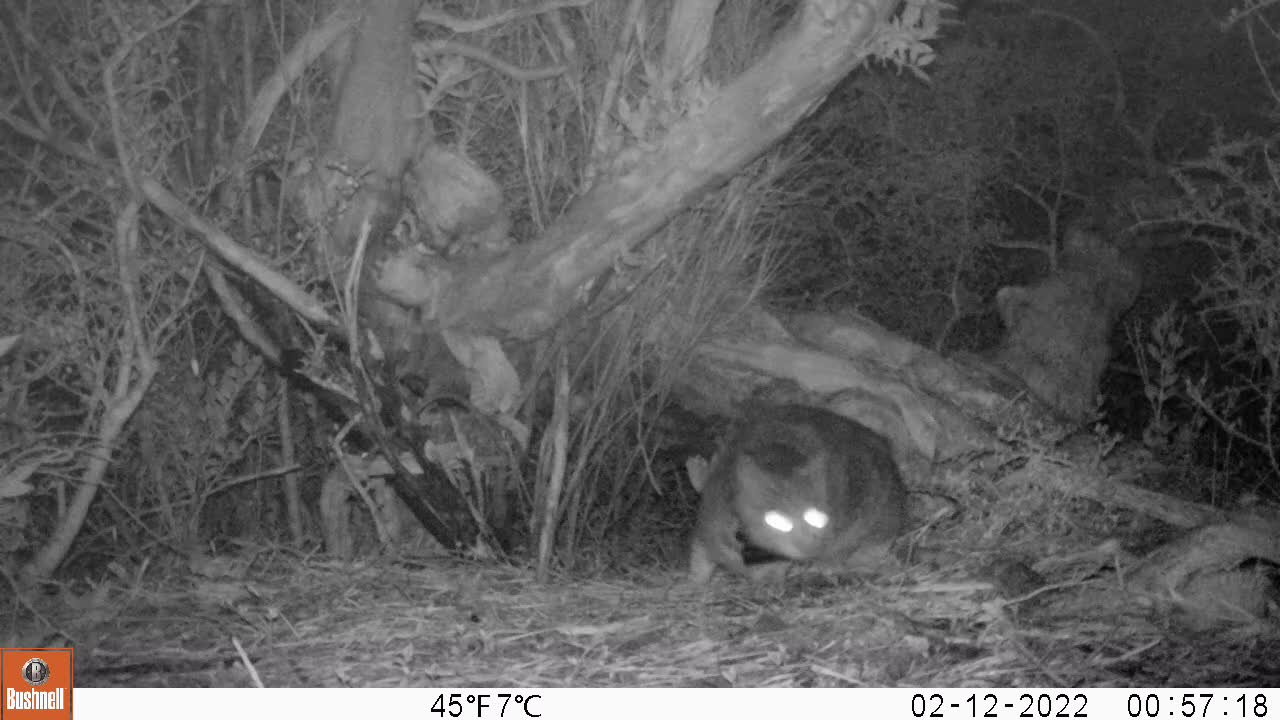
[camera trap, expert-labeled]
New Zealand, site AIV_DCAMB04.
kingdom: Animalia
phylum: Chordata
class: Mammalia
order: Carnivora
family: Felidae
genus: Felis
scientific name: Felis catus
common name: domestic cat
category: cat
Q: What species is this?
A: Cat (domestic cat) (Felis catus).